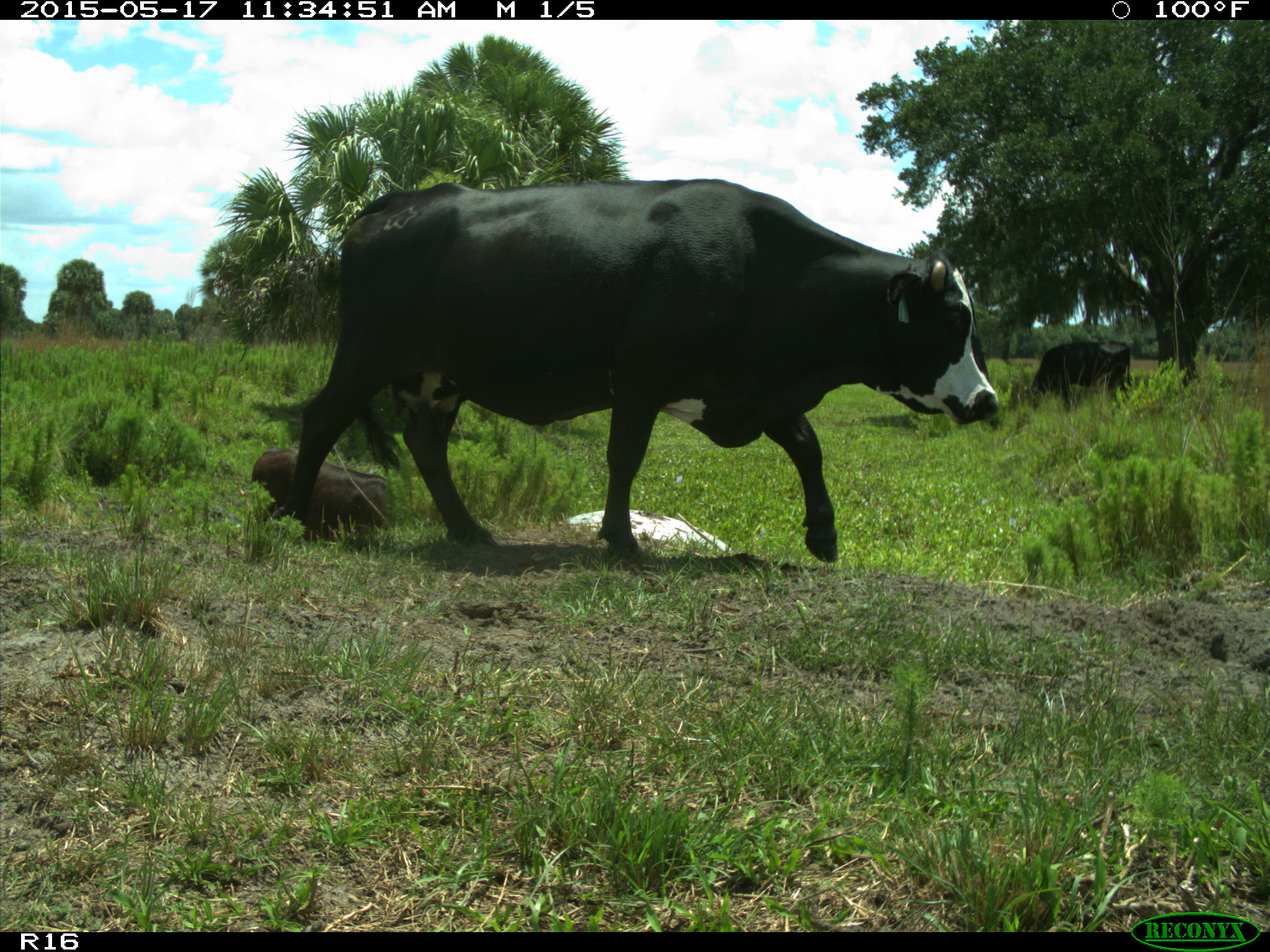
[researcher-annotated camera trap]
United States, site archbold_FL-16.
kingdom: Animalia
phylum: Chordata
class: Mammalia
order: Artiodactyla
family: Bovidae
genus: Bos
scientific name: Bos taurus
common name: domestic cow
Bos taurus (domestic cow).